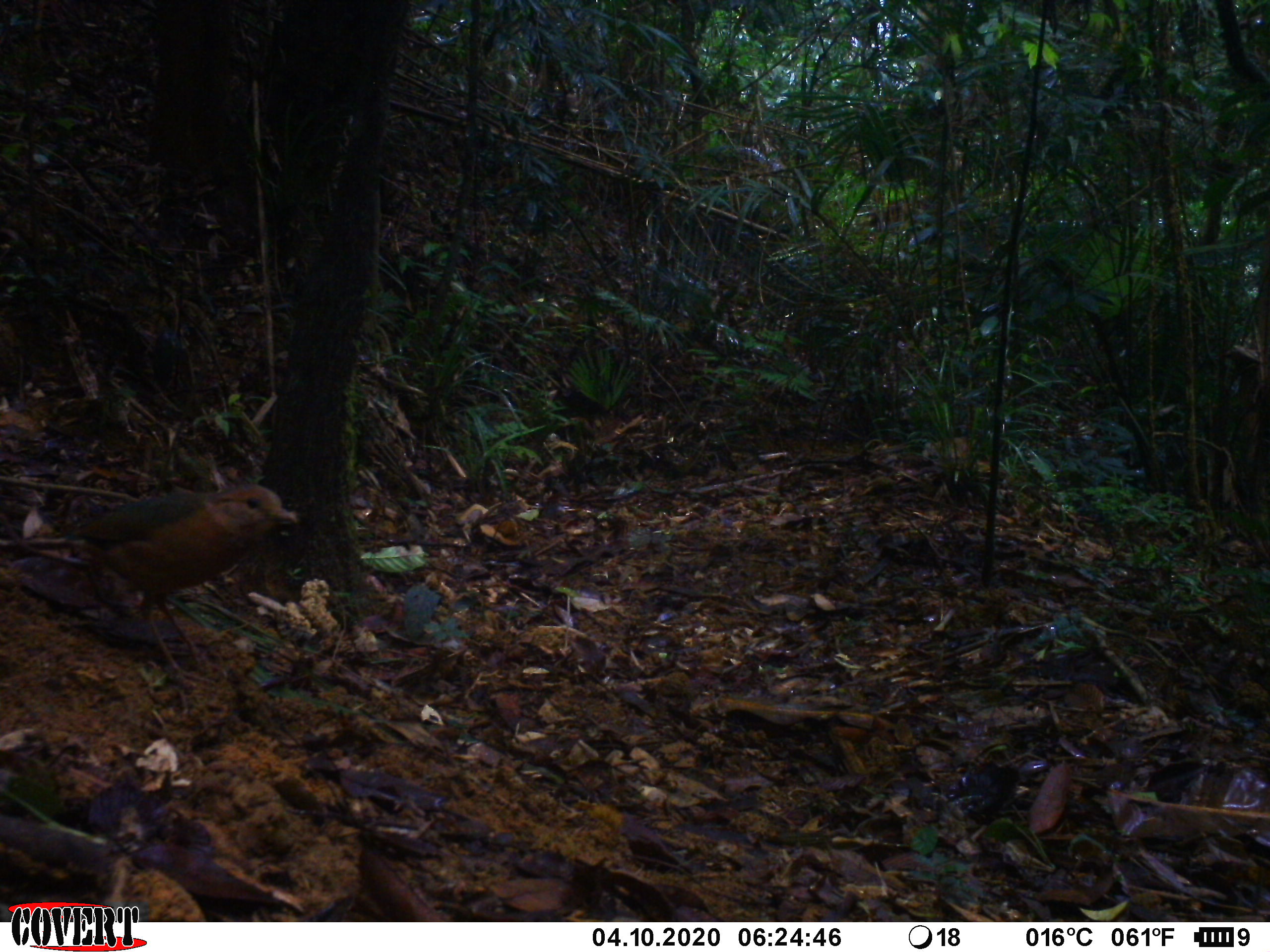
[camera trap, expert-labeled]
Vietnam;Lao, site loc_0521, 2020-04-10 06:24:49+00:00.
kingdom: Animalia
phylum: Chordata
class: Aves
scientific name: Aves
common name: bird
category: unidentified bird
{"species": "unidentified bird (bird) (Aves)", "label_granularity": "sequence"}